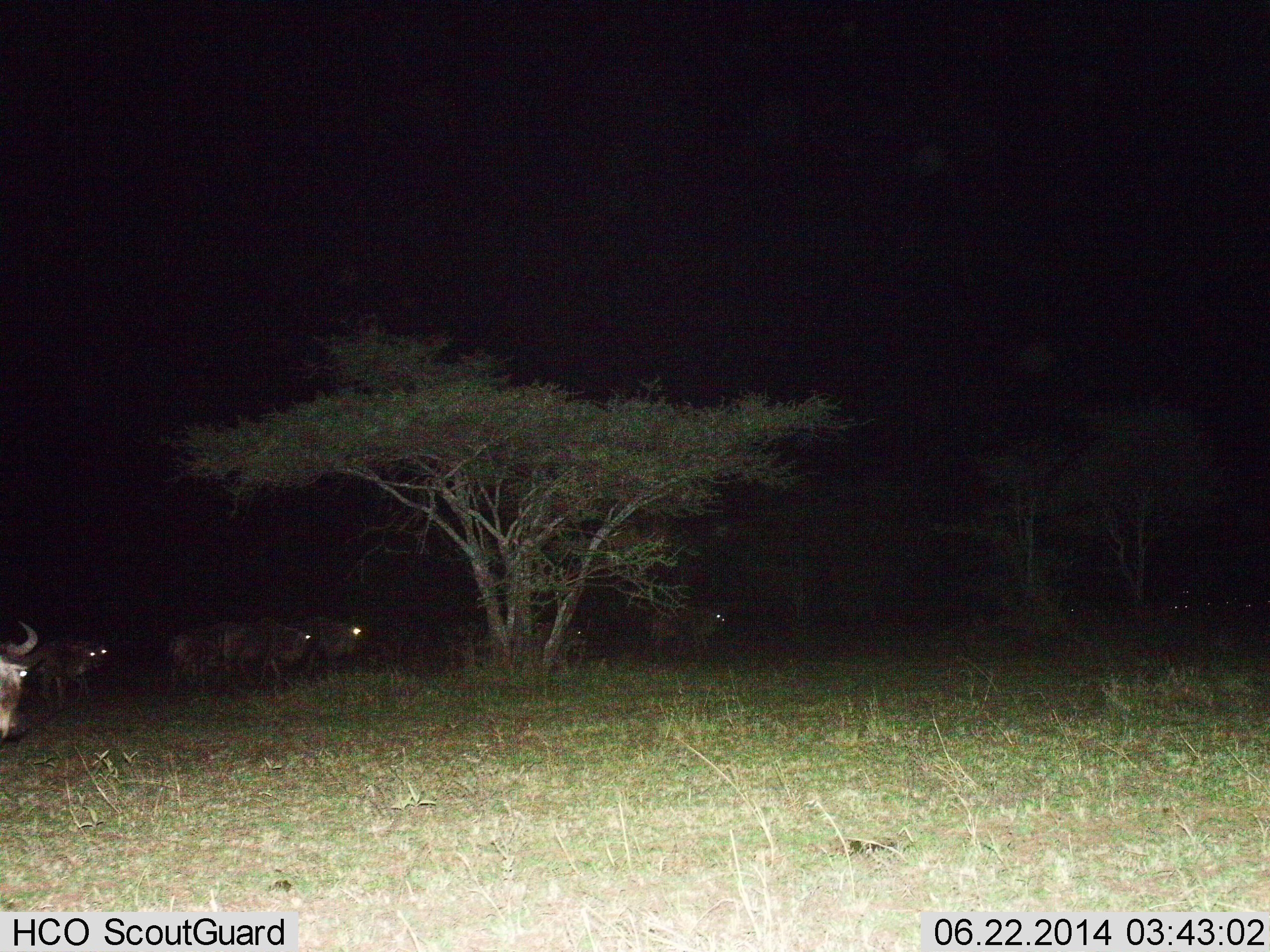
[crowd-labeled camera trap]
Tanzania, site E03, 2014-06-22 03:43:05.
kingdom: Animalia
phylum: Chordata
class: Mammalia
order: Artiodactyla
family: Bovidae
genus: Connochaetes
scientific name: Connochaetes taurinus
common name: blue wildebeest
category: wildebeest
Wildebeest (blue wildebeest) (Connochaetes taurinus), count 8. Behavior (volunteer vote fractions): standing 60%, resting 10%, moving 50%, interacting 0%. Young present (vote fraction): 0%. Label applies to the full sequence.